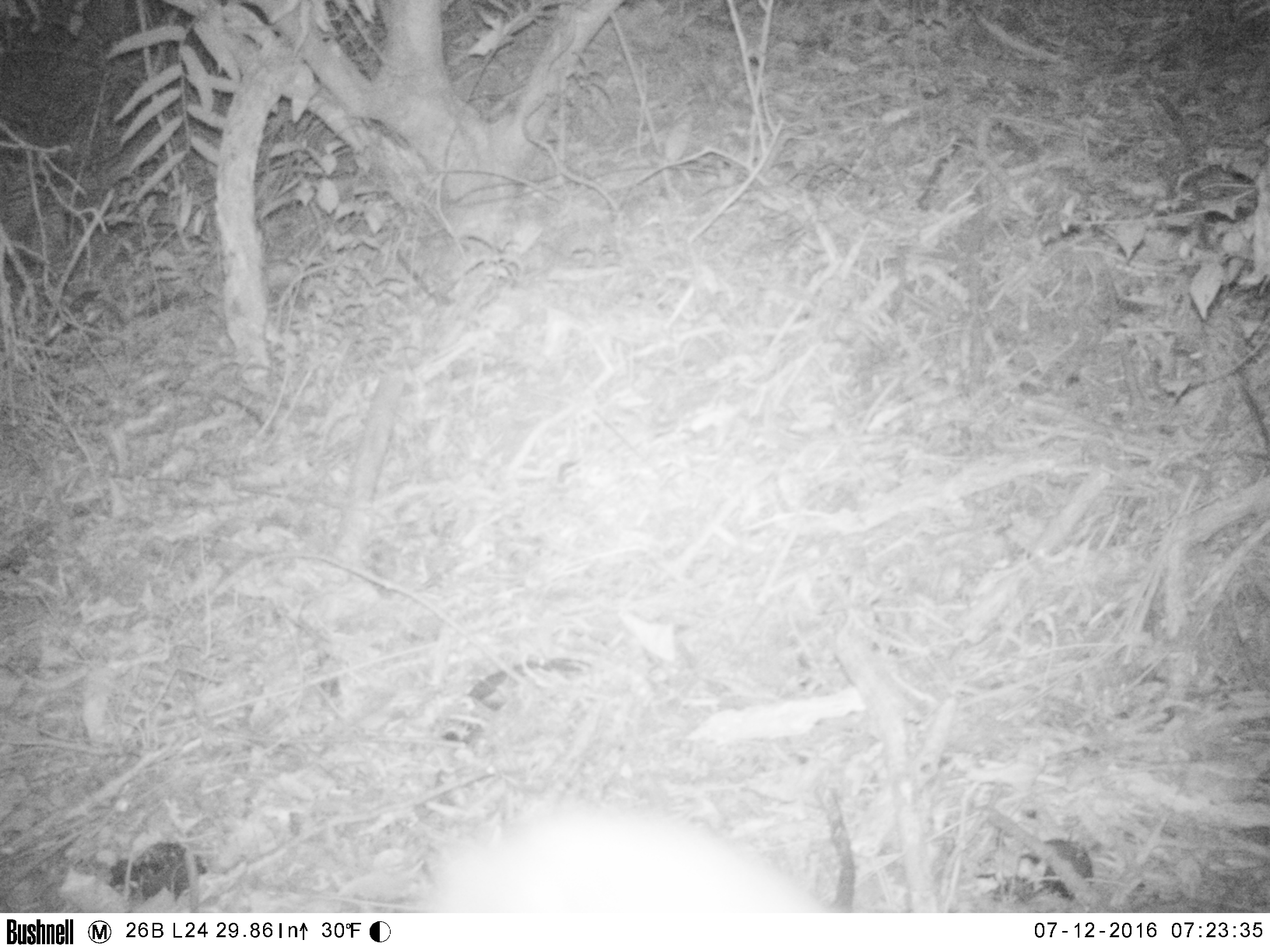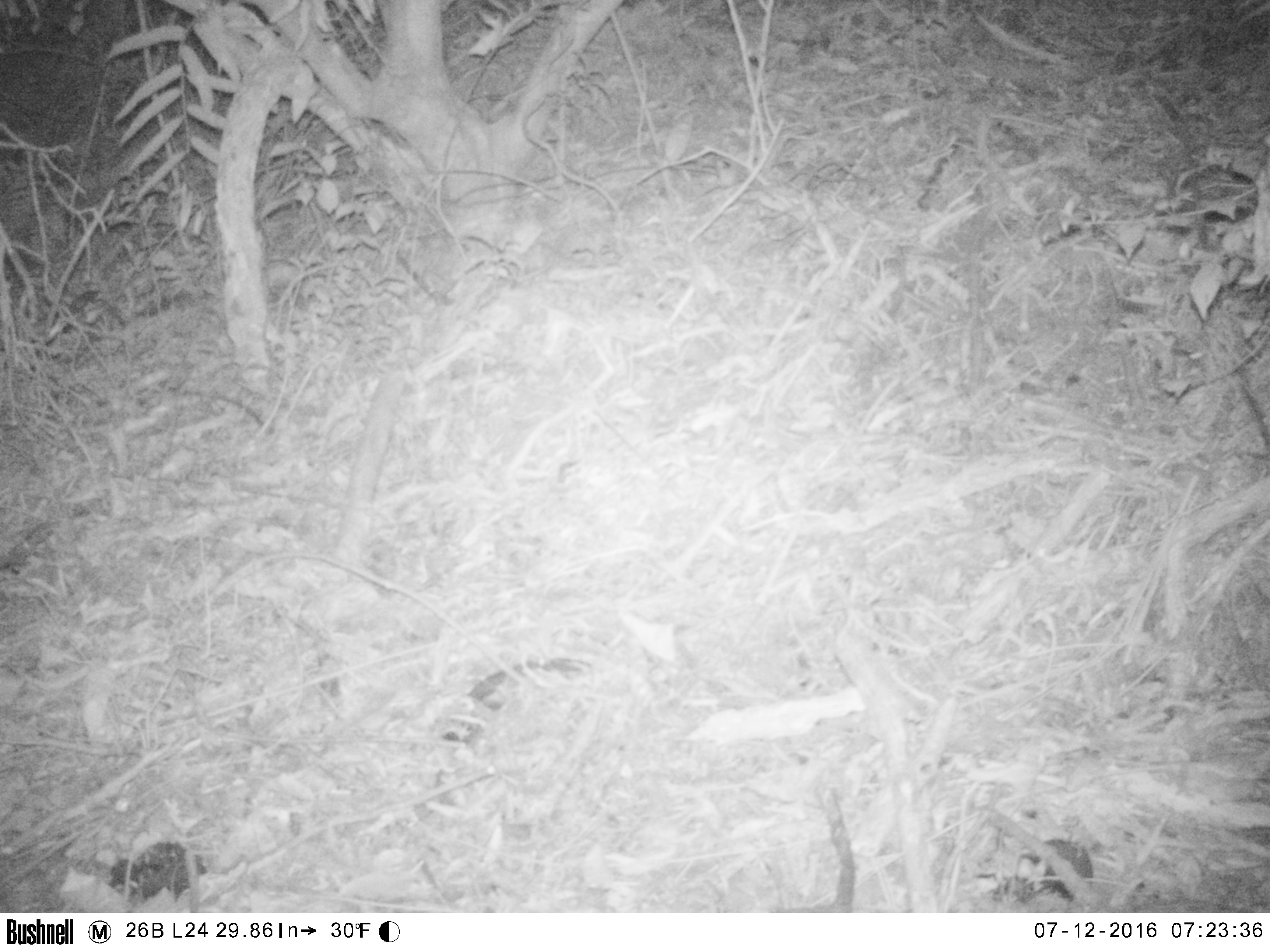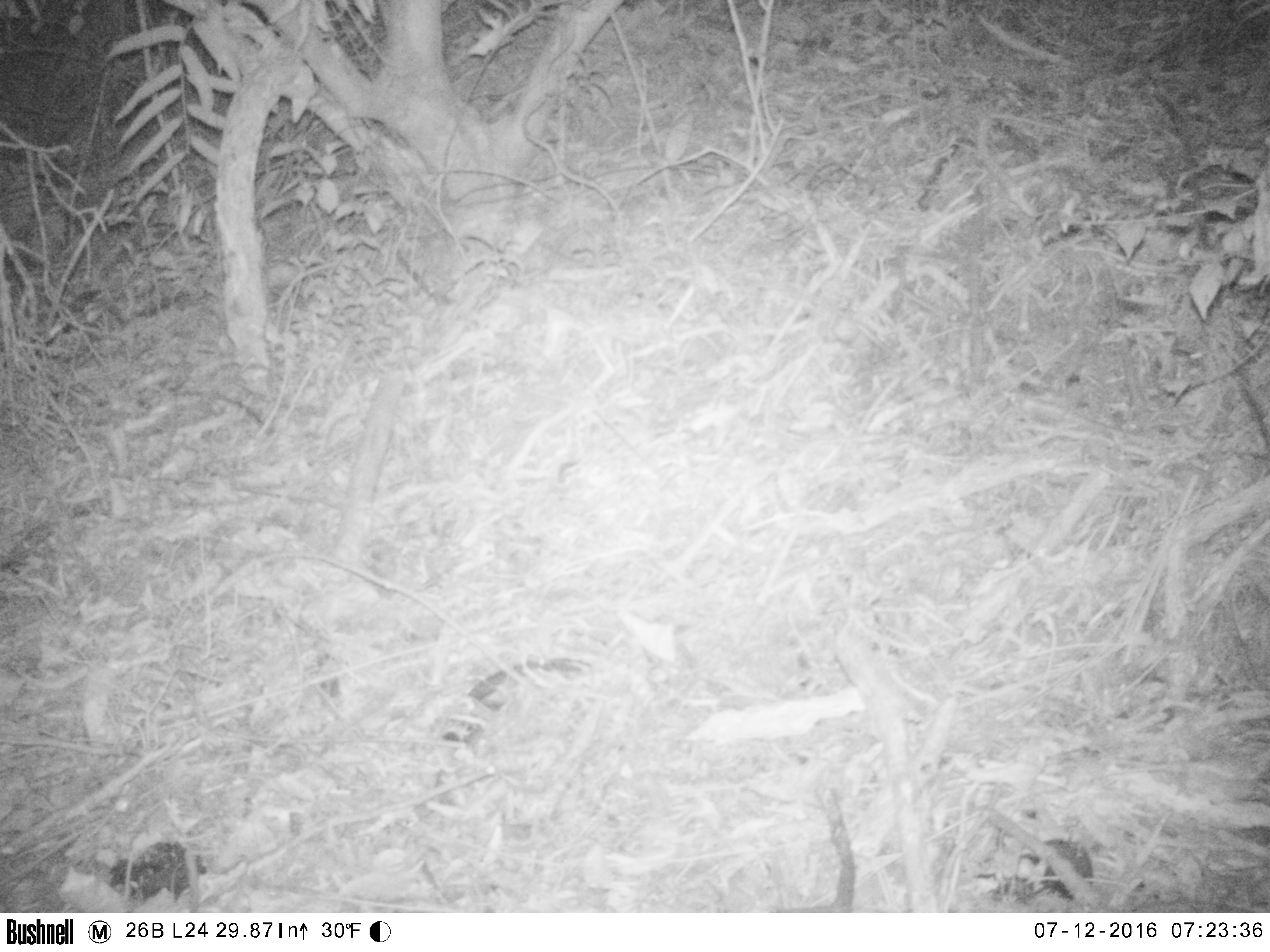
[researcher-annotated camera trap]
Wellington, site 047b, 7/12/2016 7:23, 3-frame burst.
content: unidentified animal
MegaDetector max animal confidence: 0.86